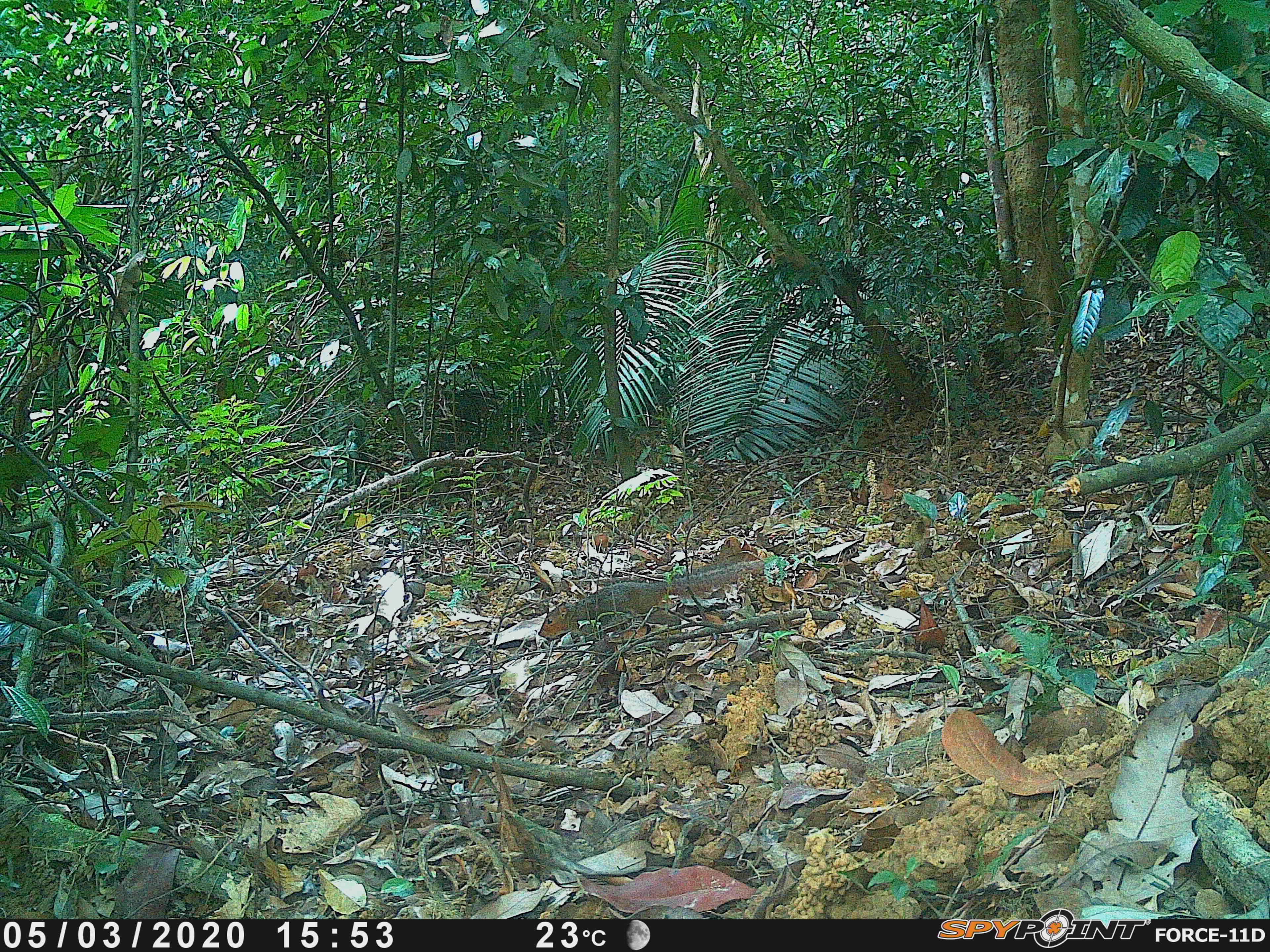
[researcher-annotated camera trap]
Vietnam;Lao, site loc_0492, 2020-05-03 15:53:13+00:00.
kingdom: Animalia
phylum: Chordata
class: Mammalia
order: Rodentia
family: Sciuridae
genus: Dremomys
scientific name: Dremomys rufigenis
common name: red-cheeked squirrel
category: red cheeked squirrel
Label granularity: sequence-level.